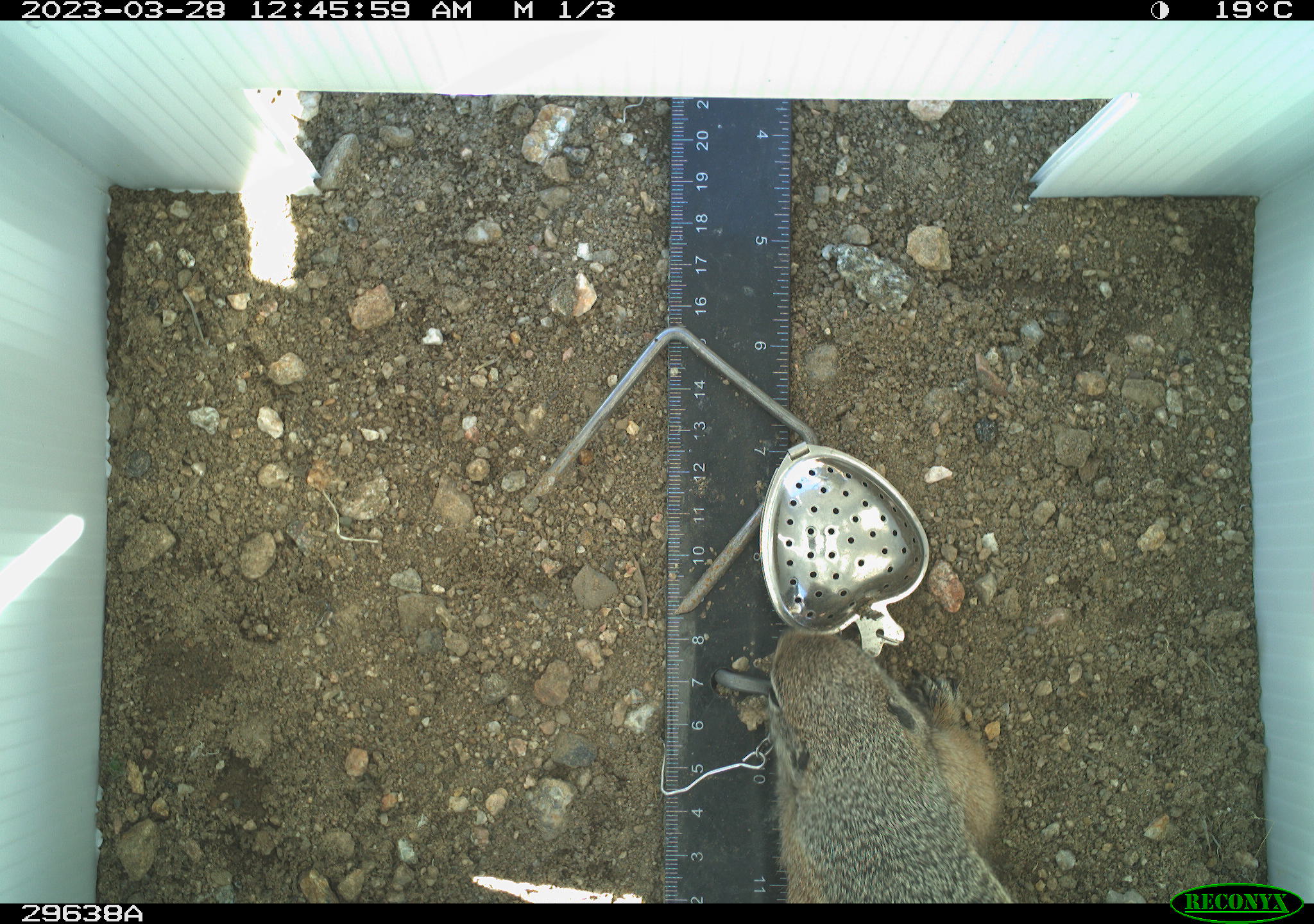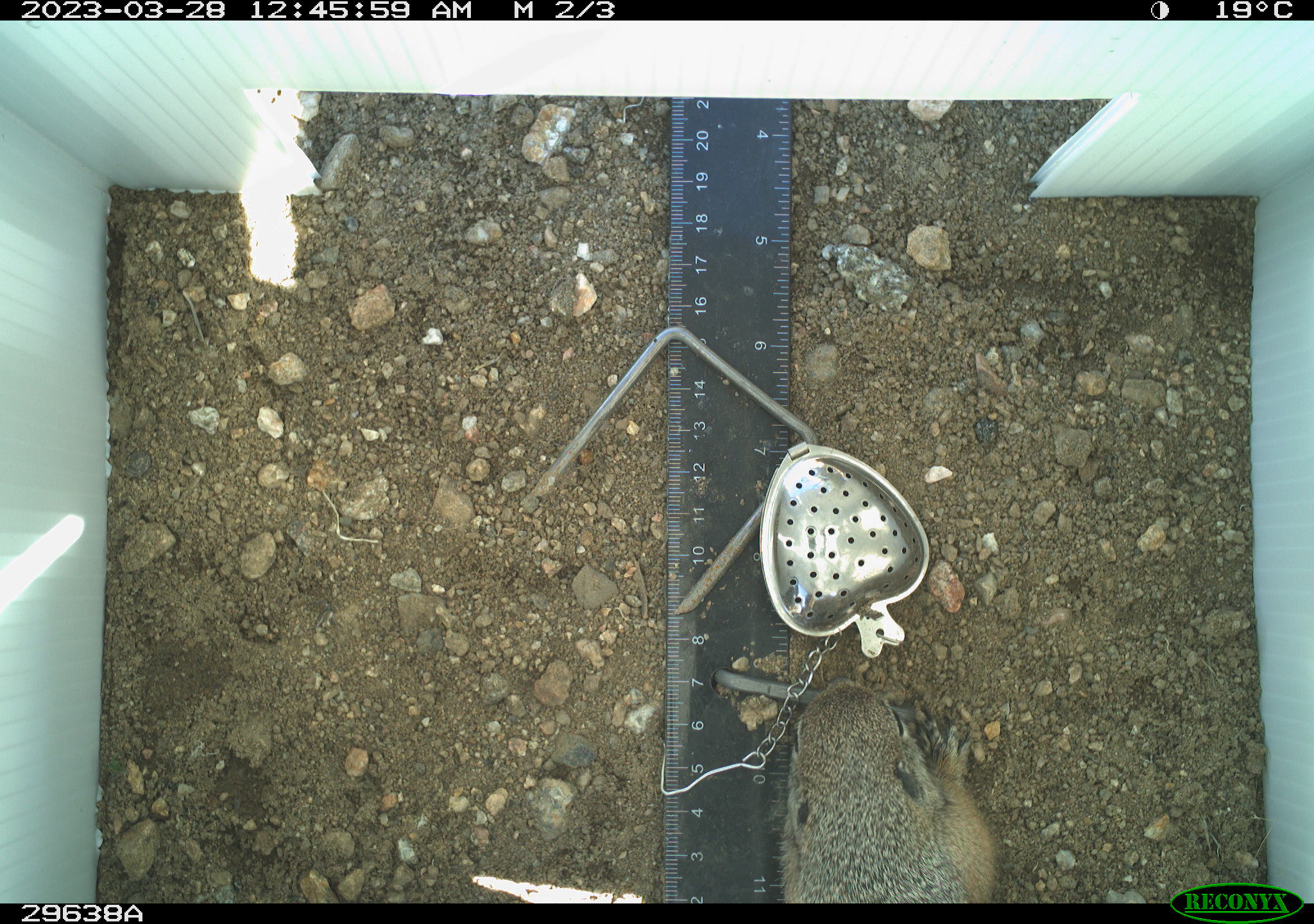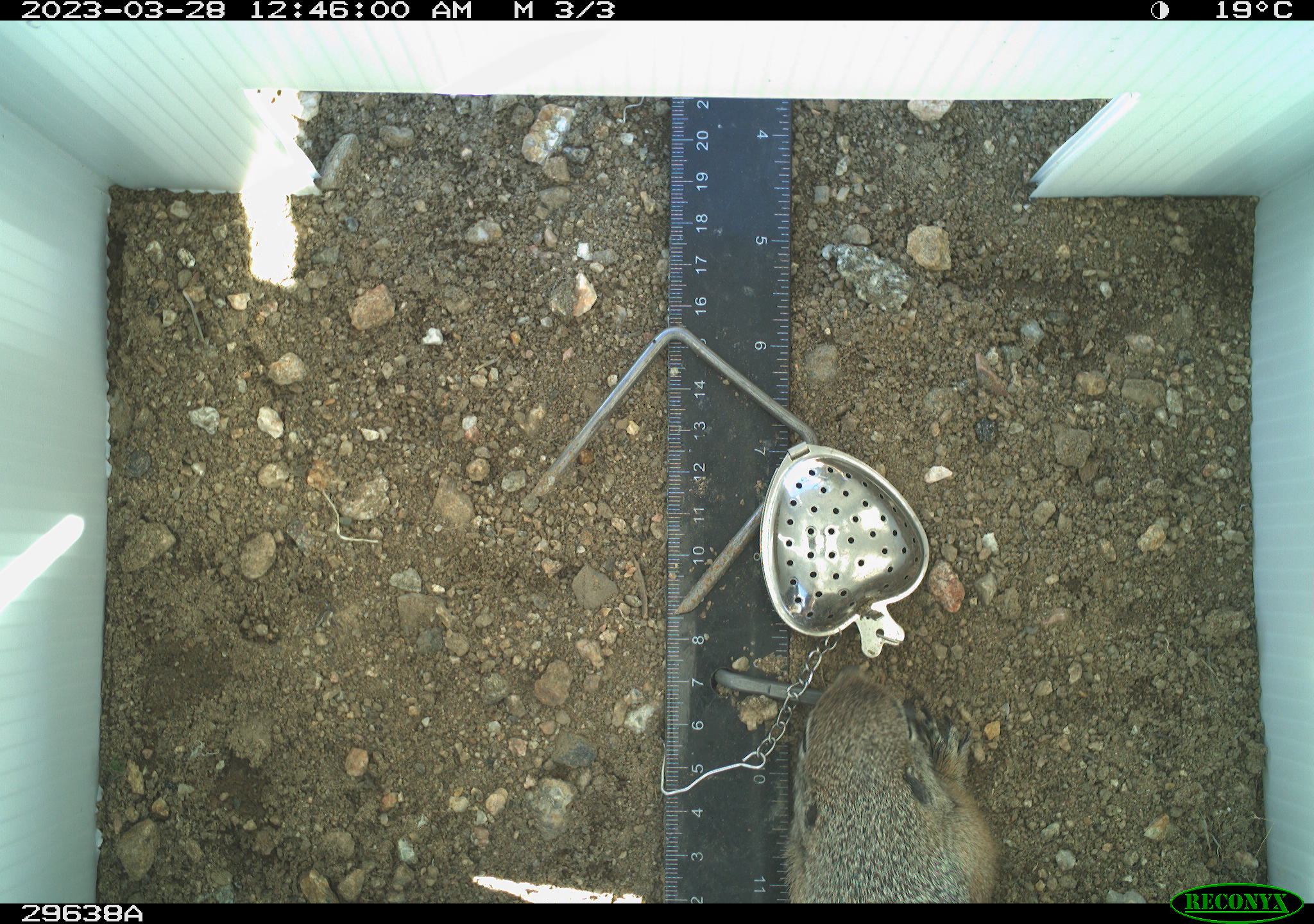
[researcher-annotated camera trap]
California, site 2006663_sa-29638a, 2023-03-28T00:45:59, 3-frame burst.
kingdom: Animalia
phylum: Chordata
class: Mammalia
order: Rodentia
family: Sciuridae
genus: Ammospermophilus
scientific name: Ammospermophilus leucurus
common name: white-tailed antelope squirrel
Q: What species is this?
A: White-tailed antelope squirrel (Ammospermophilus leucurus).